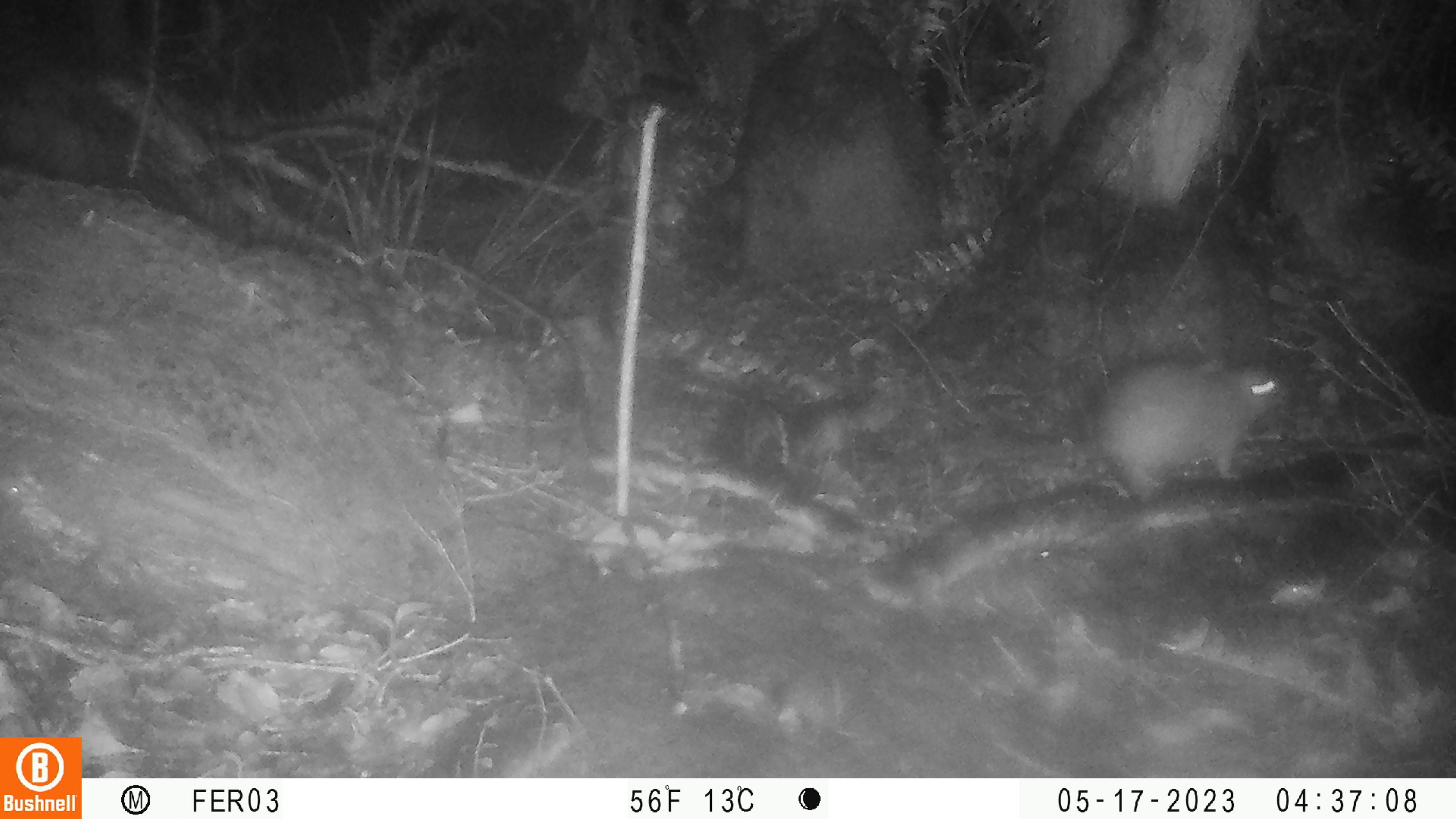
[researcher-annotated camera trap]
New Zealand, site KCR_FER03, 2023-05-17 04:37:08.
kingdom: Animalia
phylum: Chordata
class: Mammalia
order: Rodentia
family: Muridae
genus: Rattus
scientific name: Rattus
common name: rat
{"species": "rat (Rattus)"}